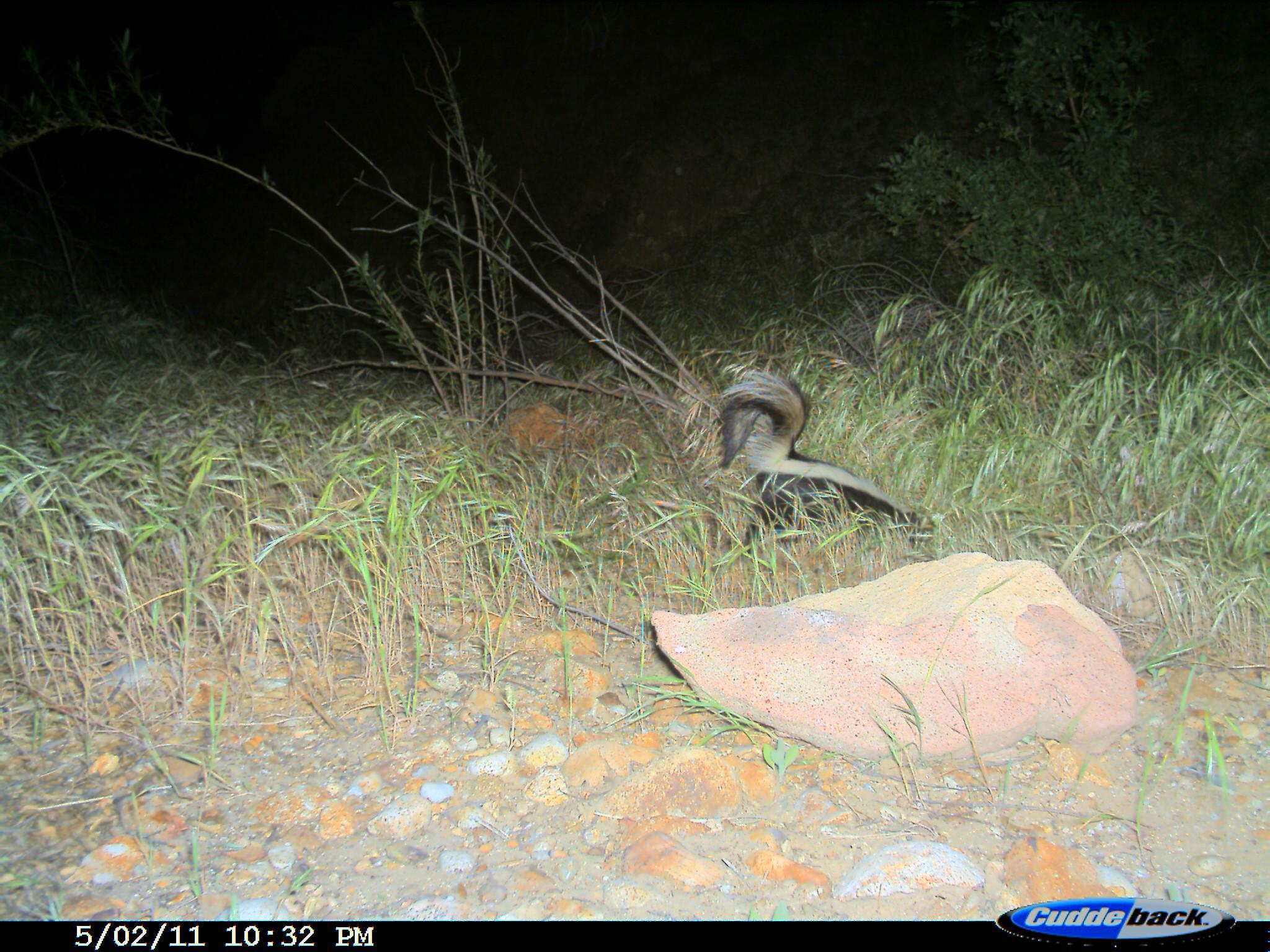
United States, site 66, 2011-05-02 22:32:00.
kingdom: Animalia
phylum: Chordata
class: Mammalia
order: Carnivora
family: Mephitidae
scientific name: Mephitidae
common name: skunk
Skunk (Mephitidae).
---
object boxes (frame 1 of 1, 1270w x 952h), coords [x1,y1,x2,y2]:
skunk: [708,371,948,572]